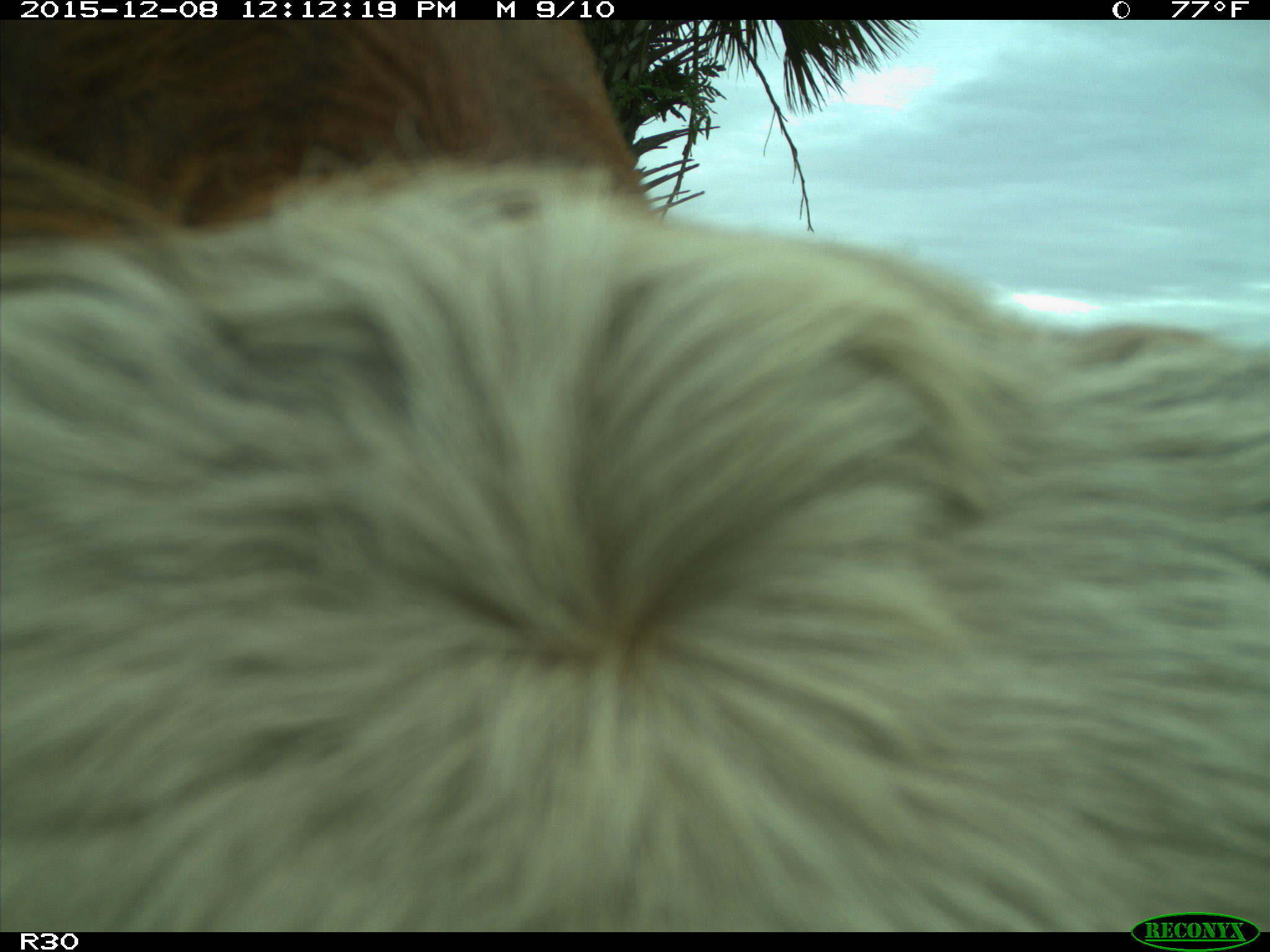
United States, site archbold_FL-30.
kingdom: Animalia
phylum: Chordata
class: Mammalia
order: Artiodactyla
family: Bovidae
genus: Bos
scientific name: Bos taurus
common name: domestic cow